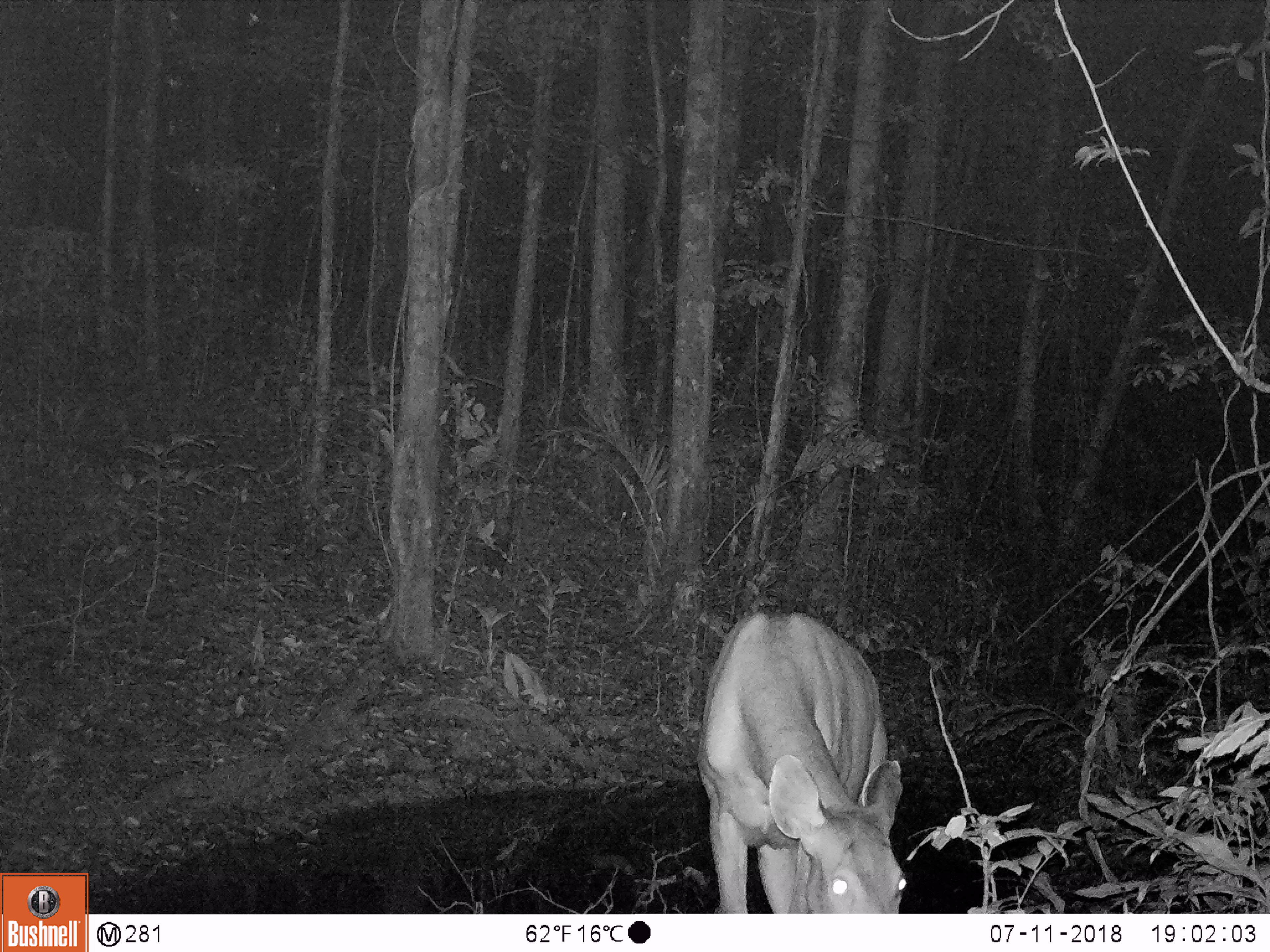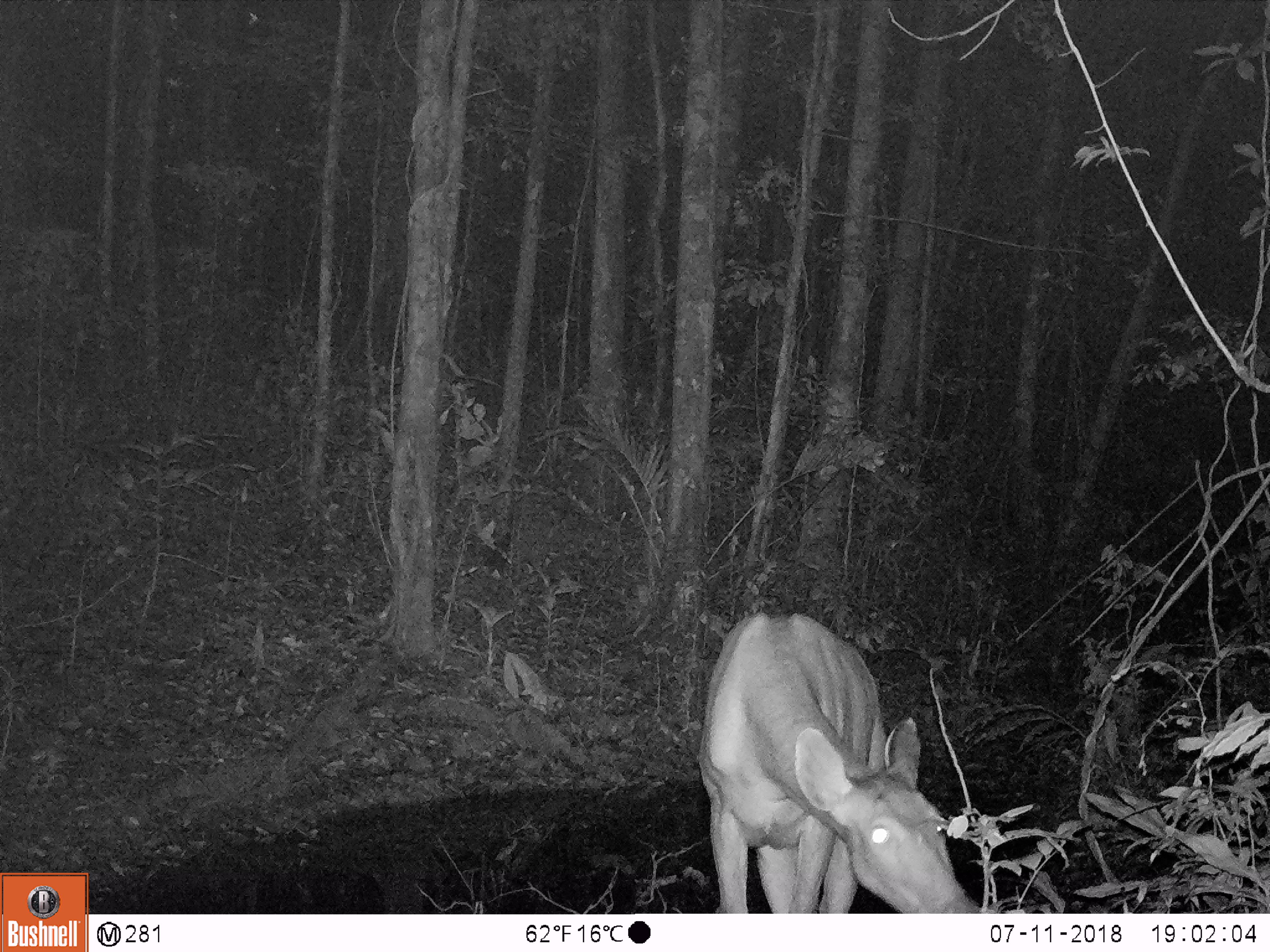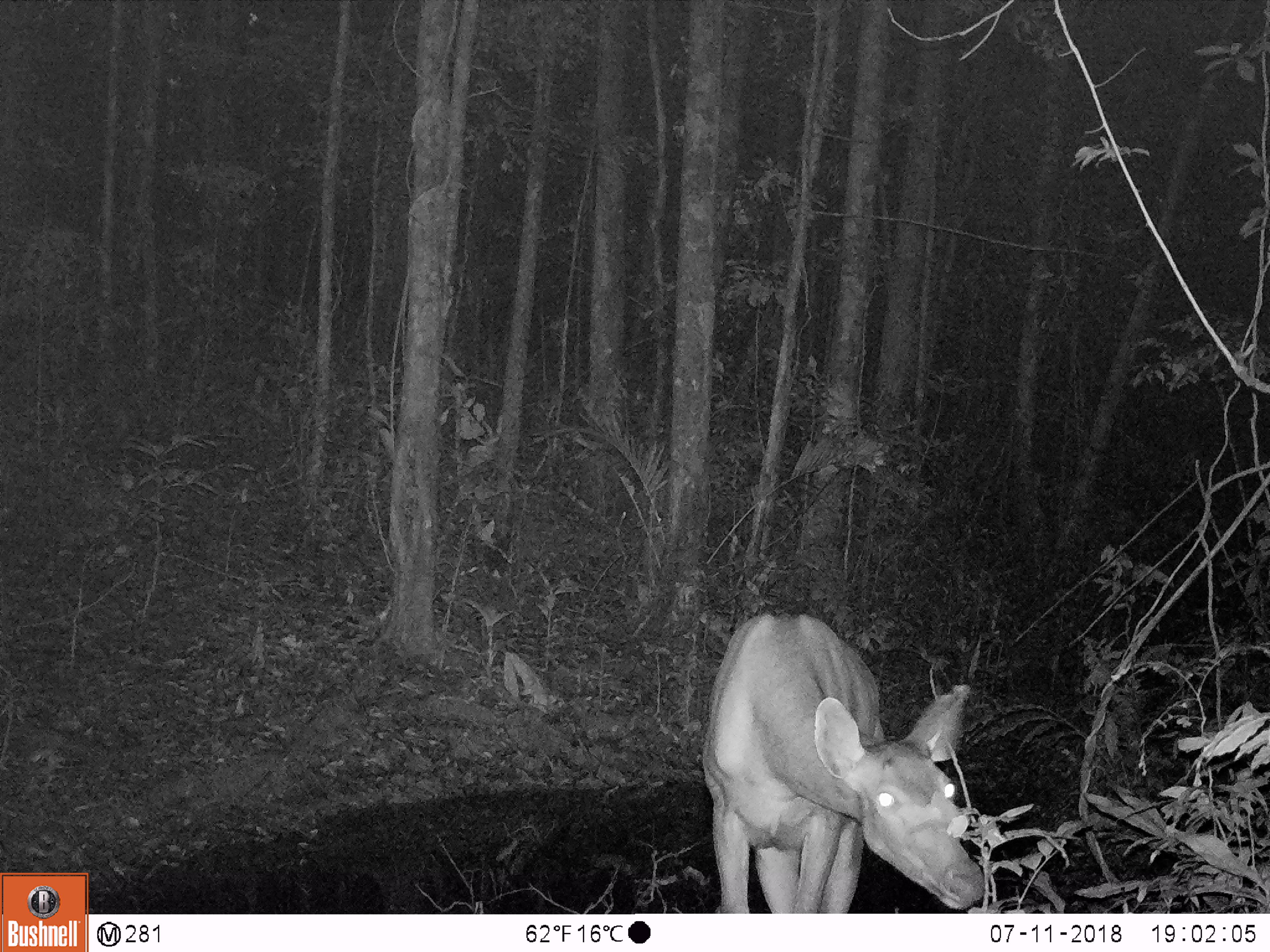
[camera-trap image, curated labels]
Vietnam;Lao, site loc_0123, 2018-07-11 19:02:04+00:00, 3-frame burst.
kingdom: Animalia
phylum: Chordata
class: Mammalia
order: Artiodactyla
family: Cervidae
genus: Rusa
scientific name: Rusa unicolor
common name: sambar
Sambar (Rusa unicolor). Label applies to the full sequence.